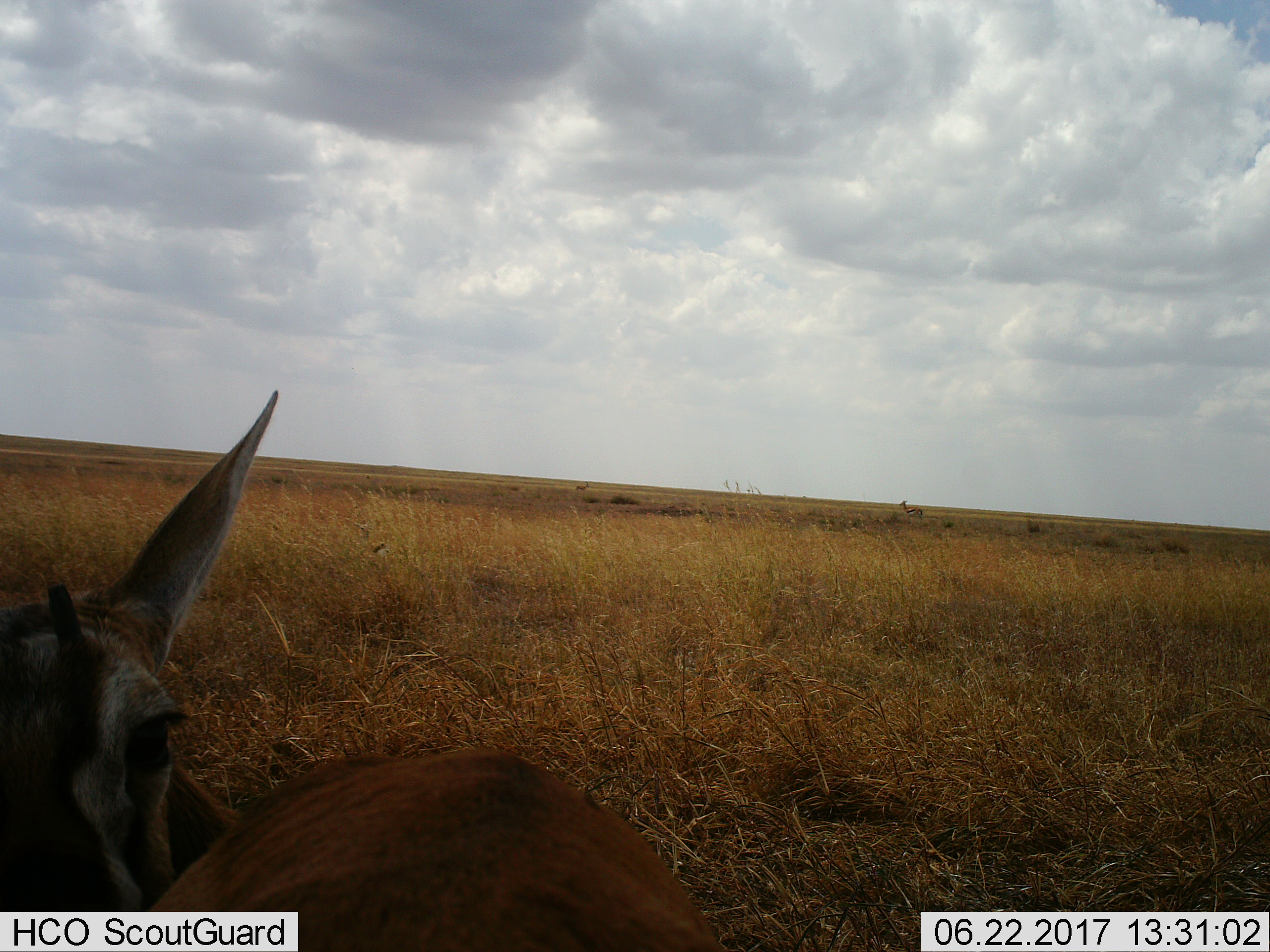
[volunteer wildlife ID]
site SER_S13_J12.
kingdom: Animalia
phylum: Chordata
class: Mammalia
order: Artiodactyla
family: Bovidae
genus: Eudorcas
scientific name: Eudorcas thomsonii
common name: thomson's gazelle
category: gazellethomsons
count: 3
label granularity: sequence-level